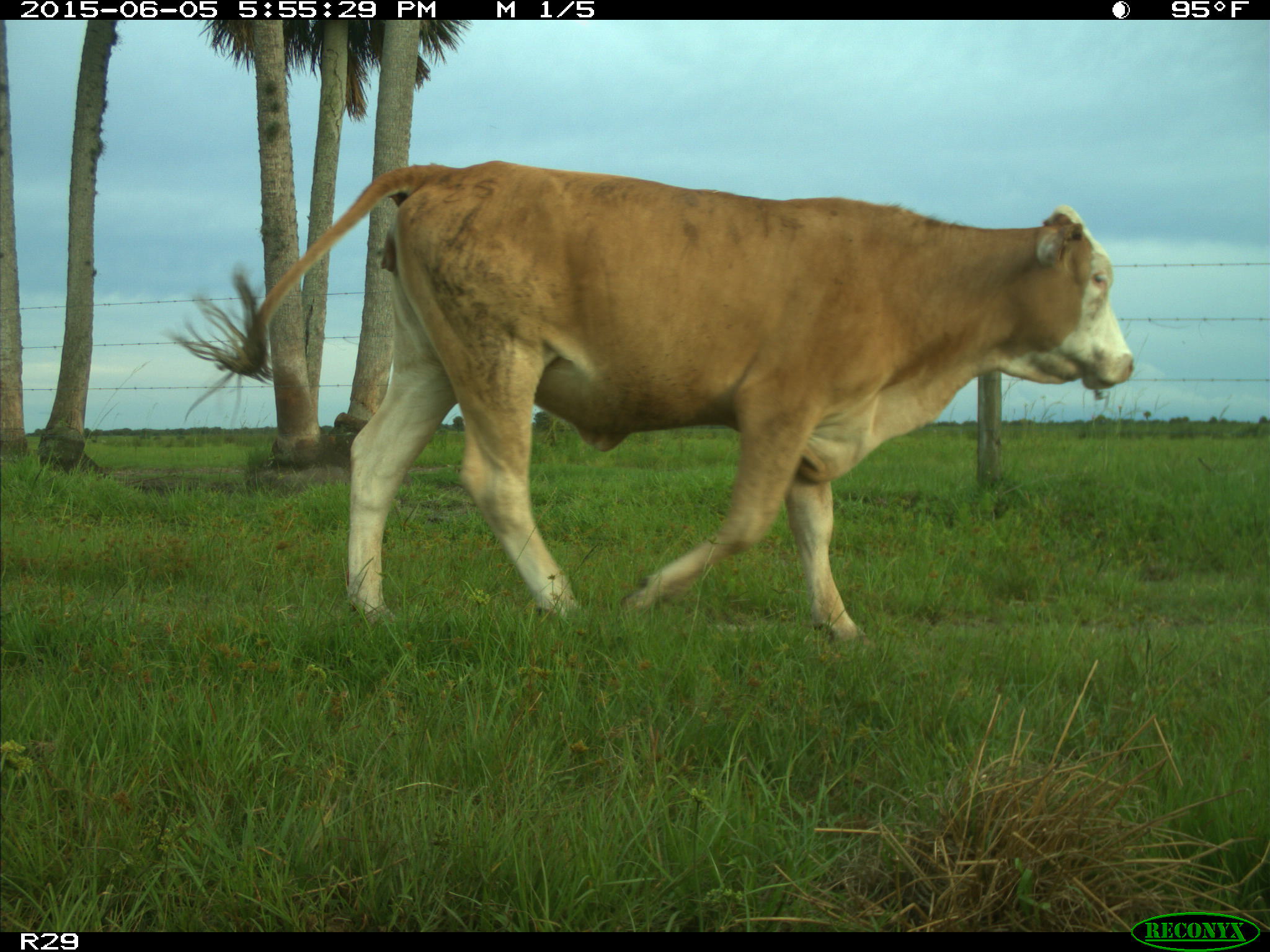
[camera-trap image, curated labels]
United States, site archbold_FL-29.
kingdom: Animalia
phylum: Chordata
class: Mammalia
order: Artiodactyla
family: Bovidae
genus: Bos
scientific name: Bos taurus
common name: domestic cow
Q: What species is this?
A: Bos taurus (domestic cow).